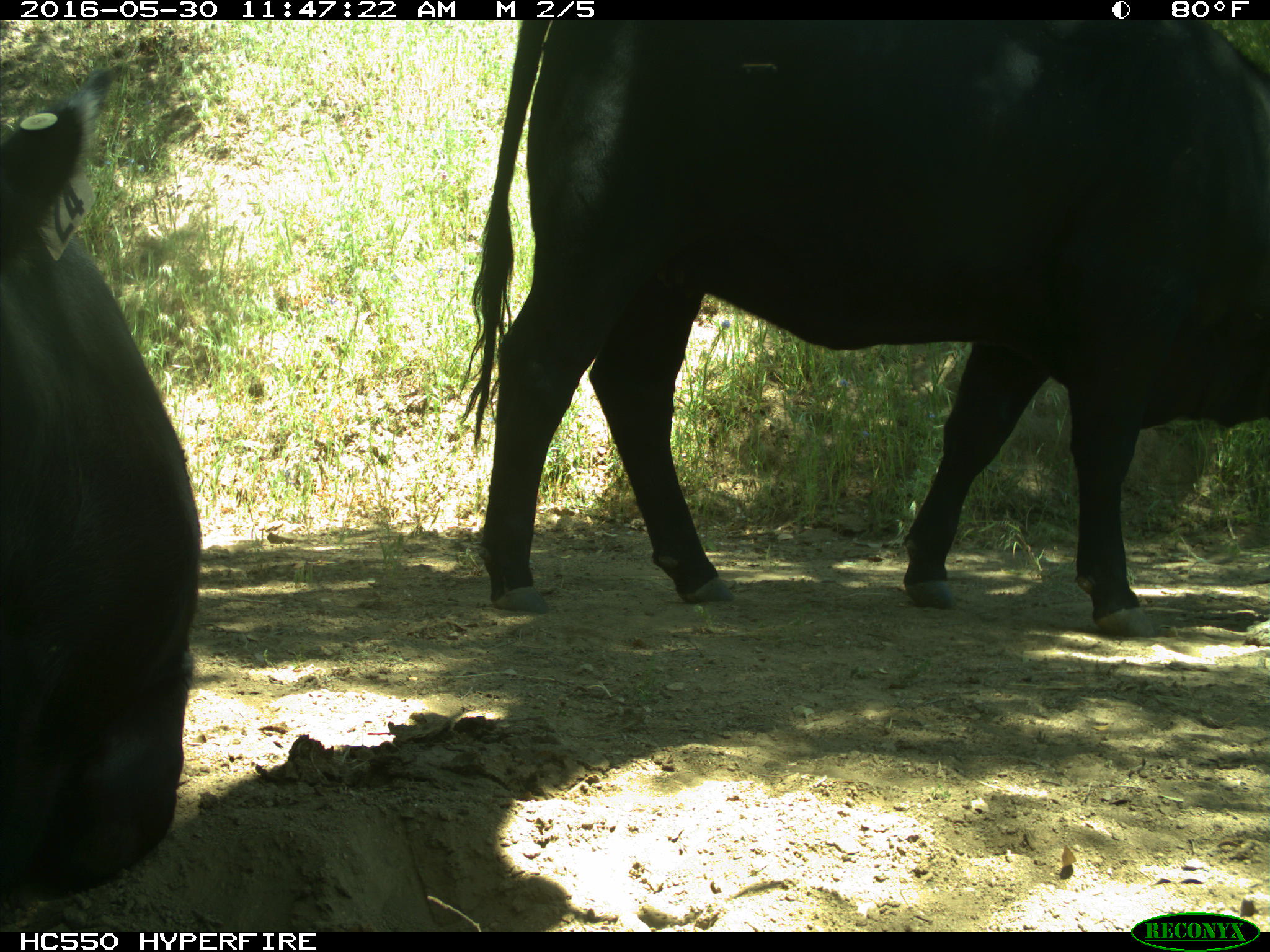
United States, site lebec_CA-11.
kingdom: Animalia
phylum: Chordata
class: Mammalia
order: Artiodactyla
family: Bovidae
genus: Bos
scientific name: Bos taurus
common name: domestic cow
Bos taurus (domestic cow).